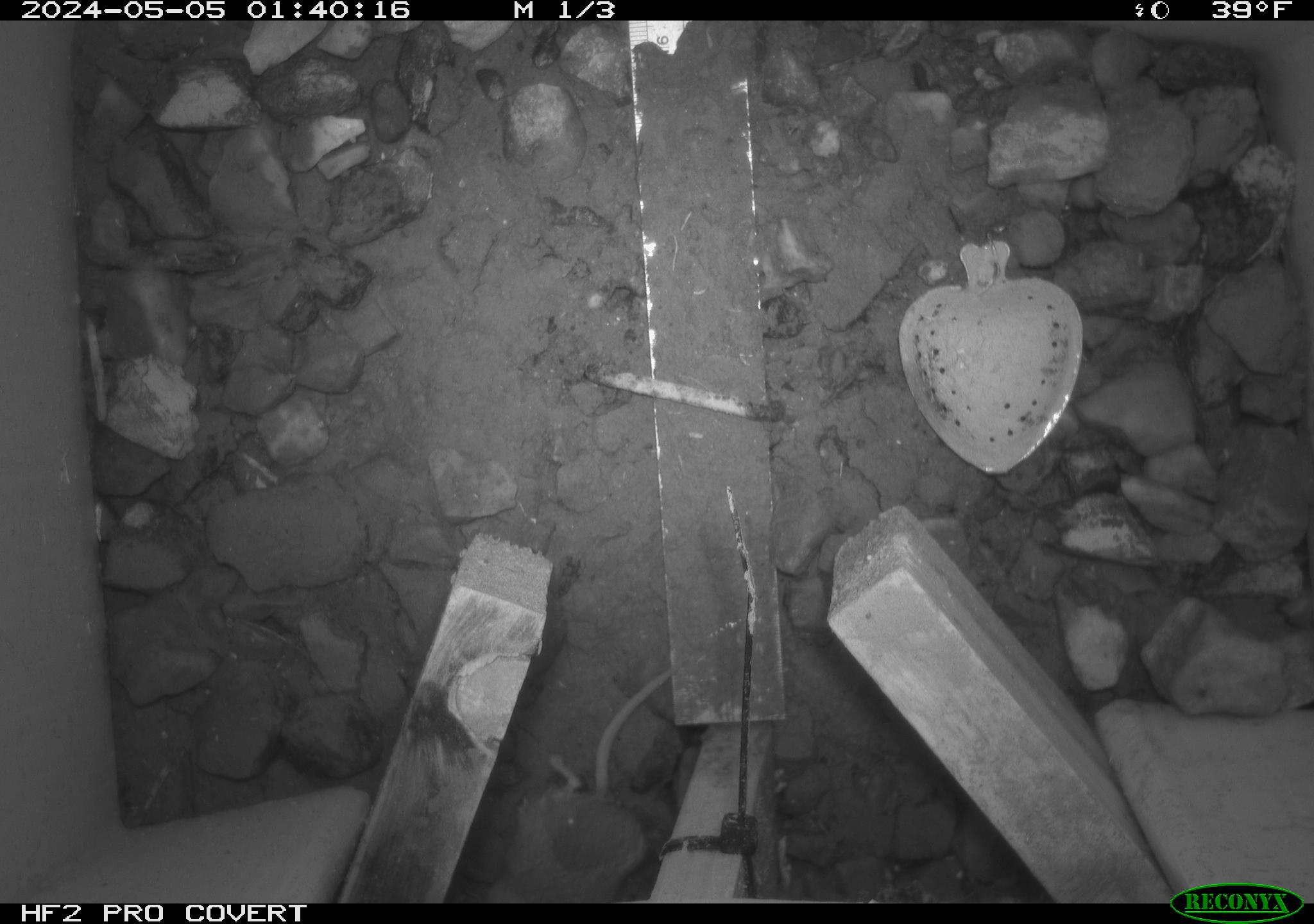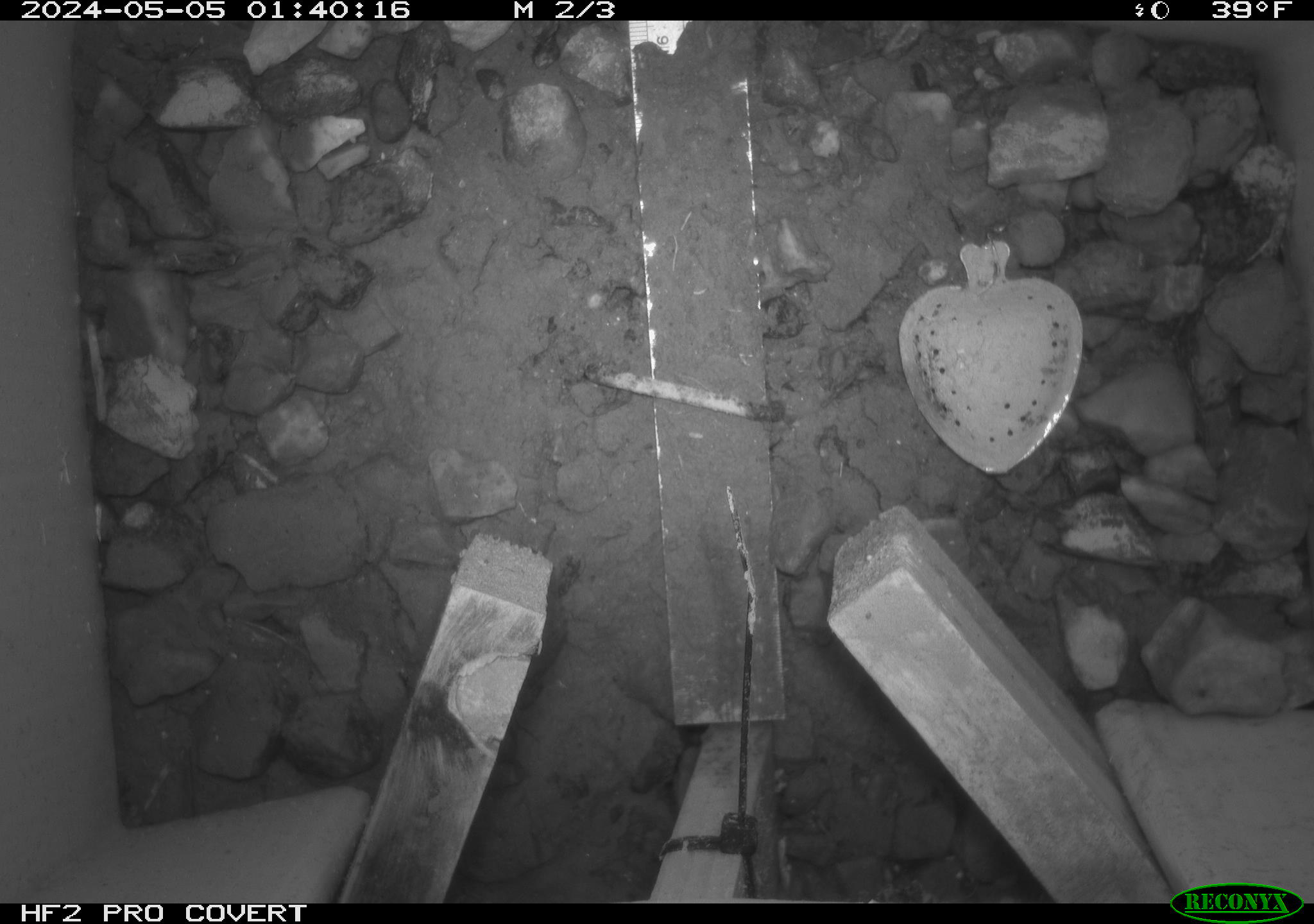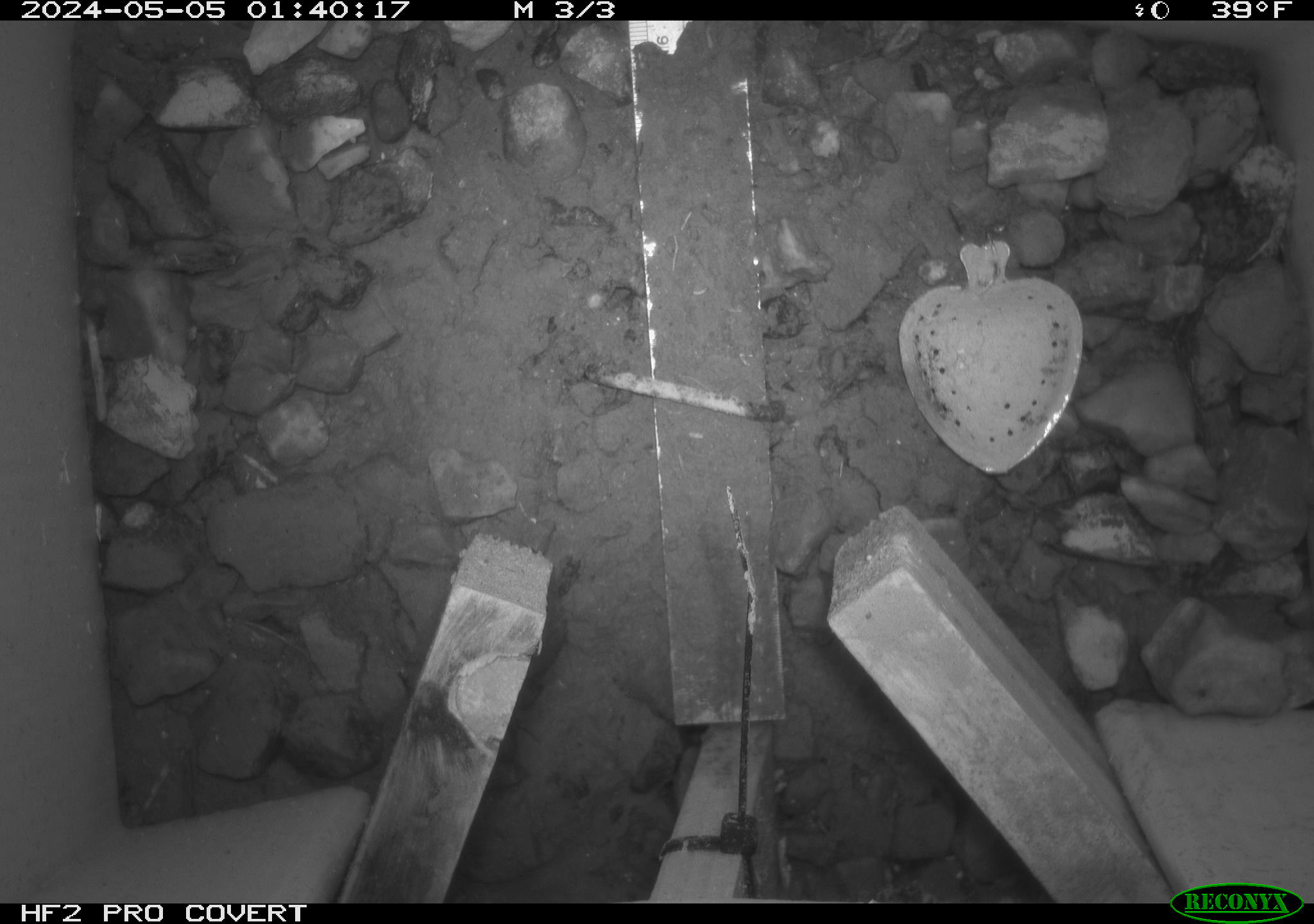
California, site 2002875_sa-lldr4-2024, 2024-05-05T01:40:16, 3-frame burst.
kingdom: Animalia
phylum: Chordata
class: Mammalia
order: Rodentia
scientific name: Rodentia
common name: mouse species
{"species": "mouse species (Rodentia)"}